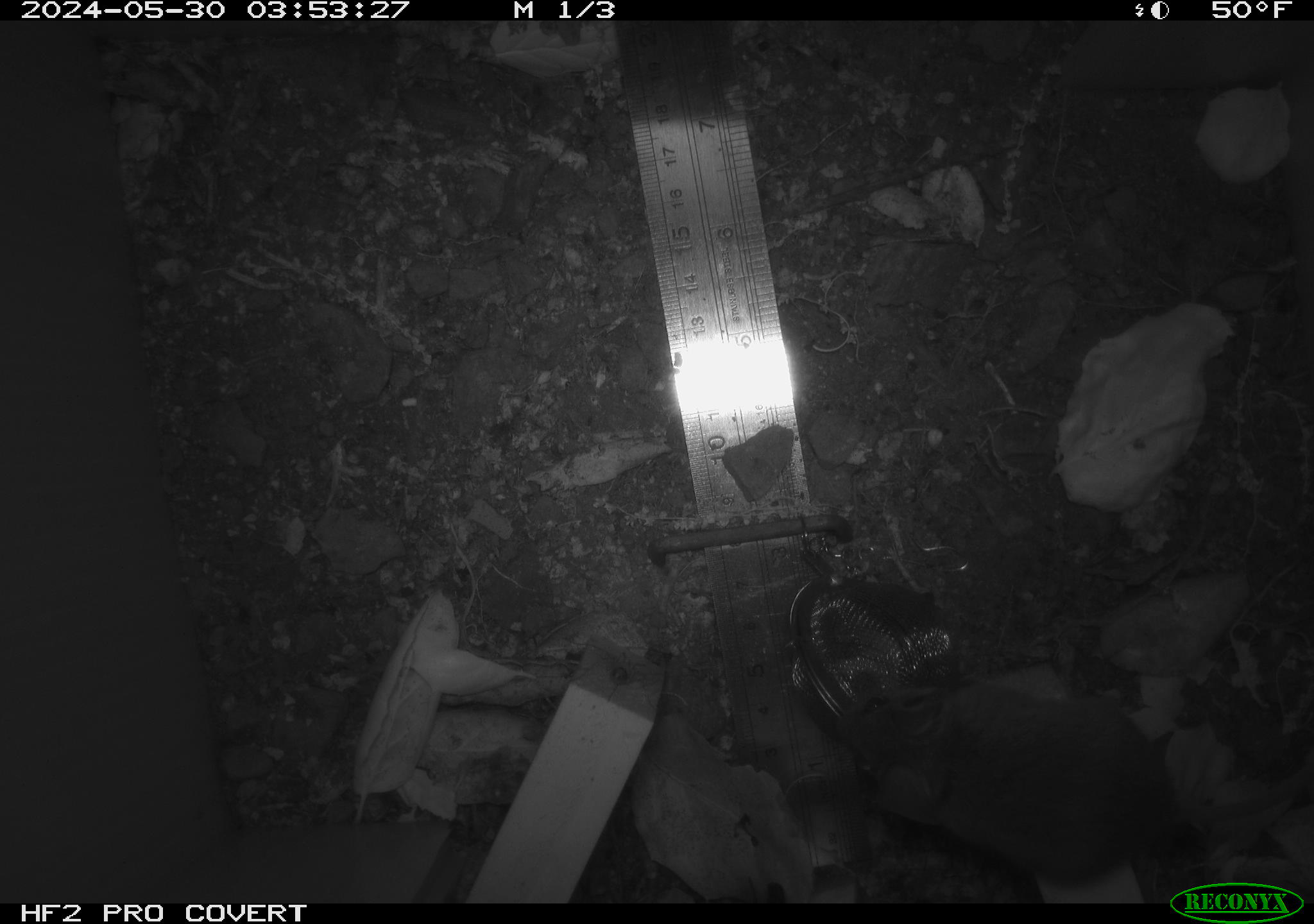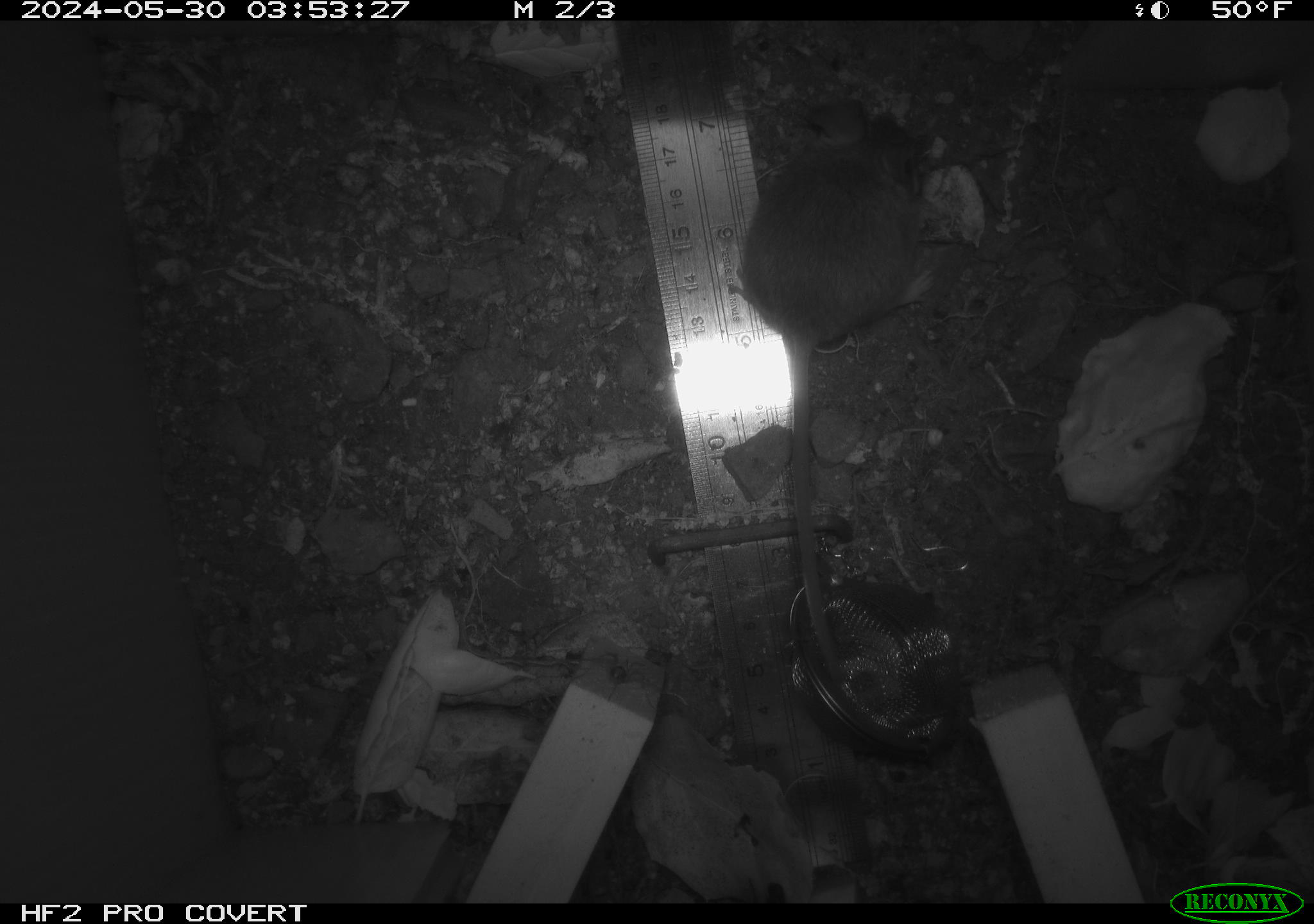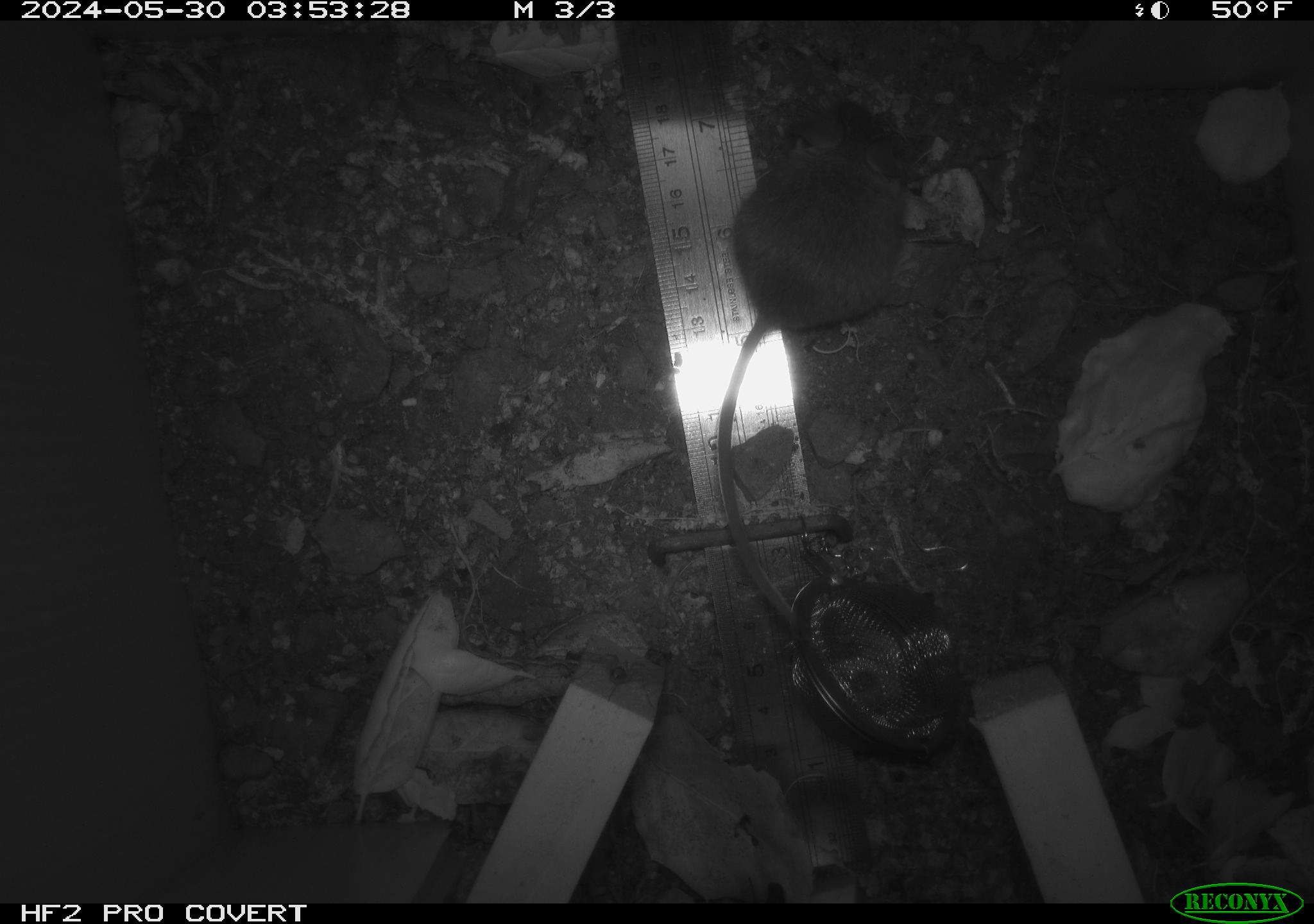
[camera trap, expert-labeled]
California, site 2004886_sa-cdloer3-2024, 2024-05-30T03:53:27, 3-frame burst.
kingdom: Animalia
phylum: Chordata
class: Mammalia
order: Rodentia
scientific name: Rodentia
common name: rodent